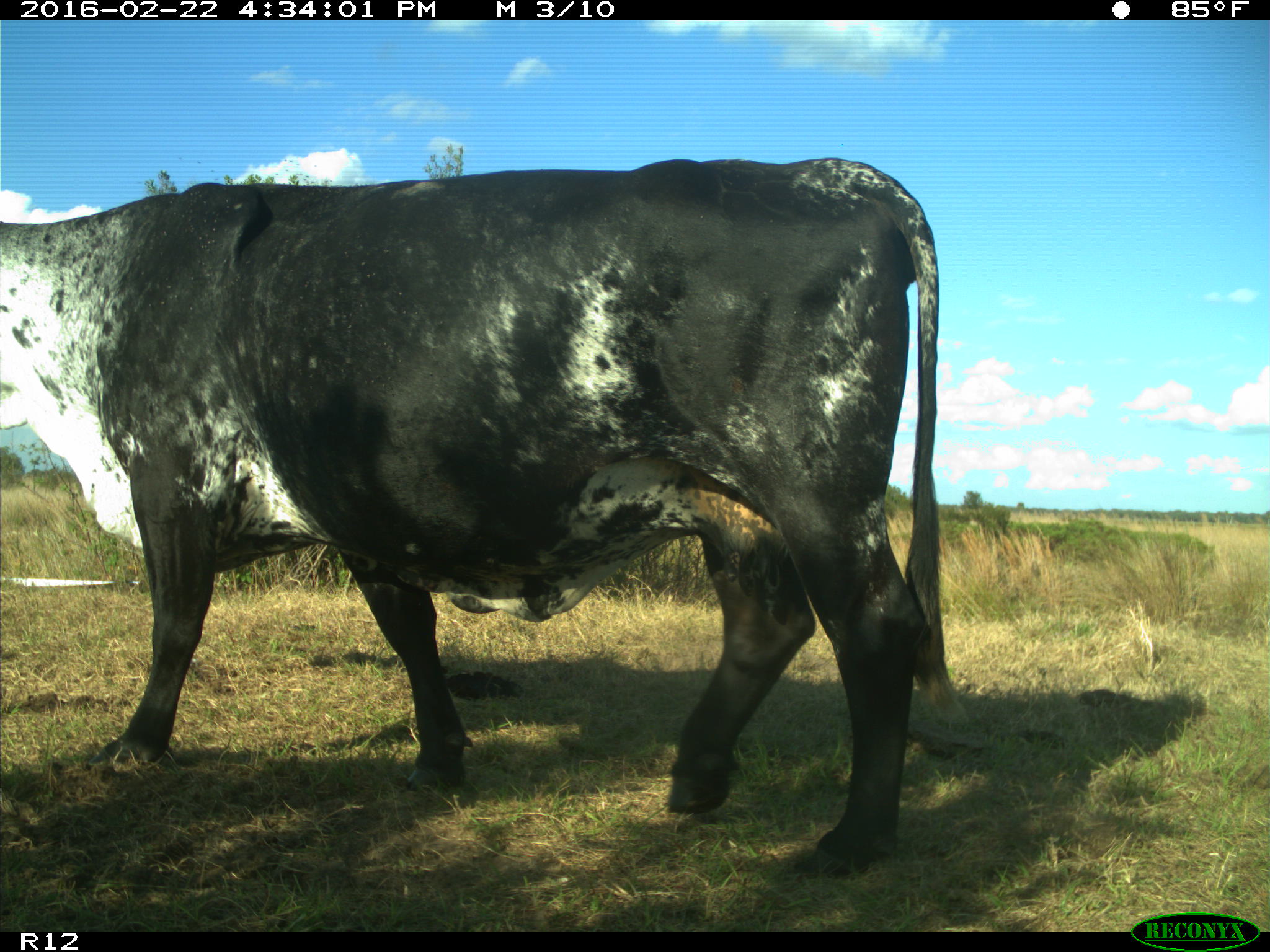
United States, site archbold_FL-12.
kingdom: Animalia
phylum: Chordata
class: Mammalia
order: Artiodactyla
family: Bovidae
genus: Bos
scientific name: Bos taurus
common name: domestic cow